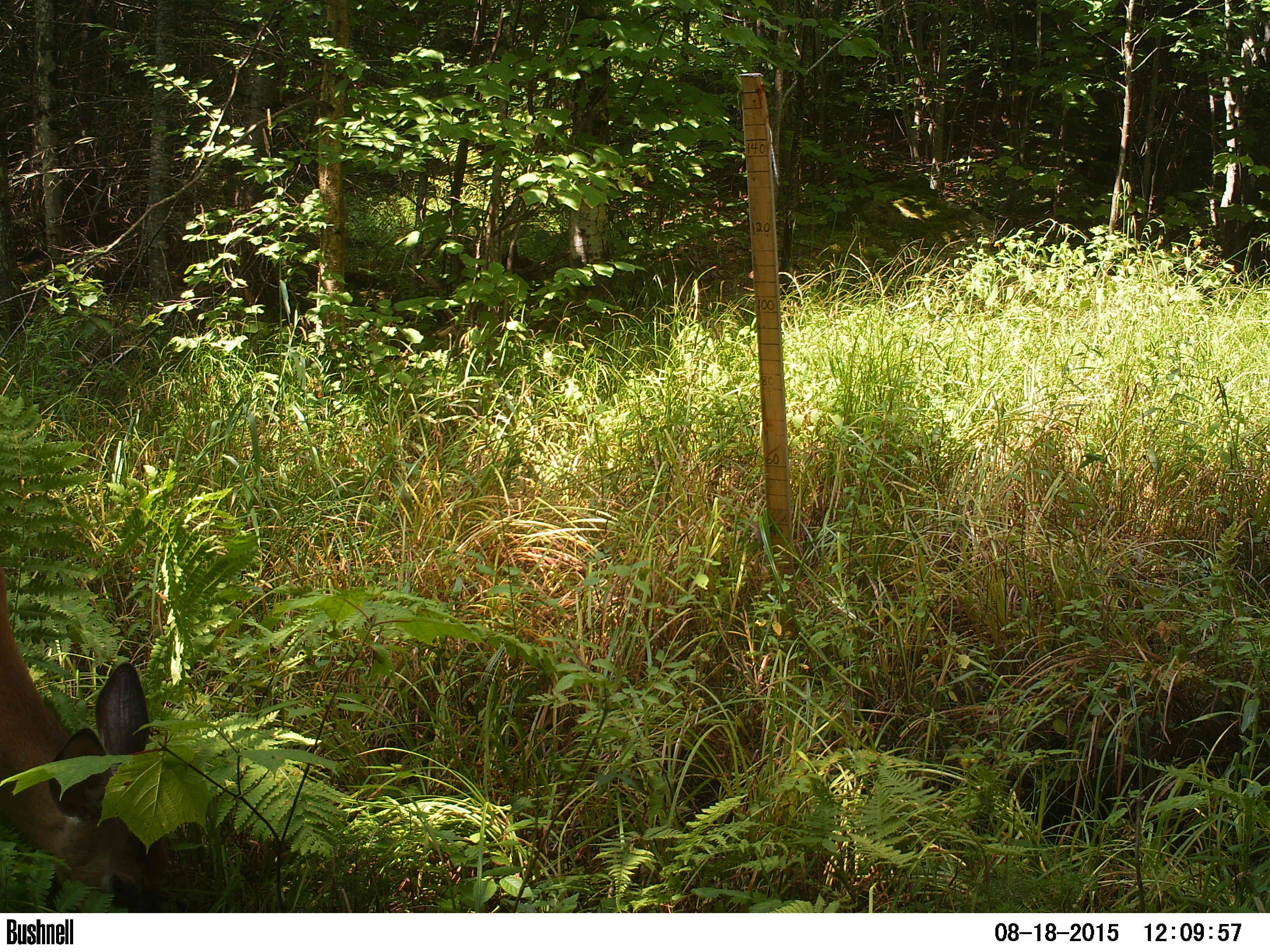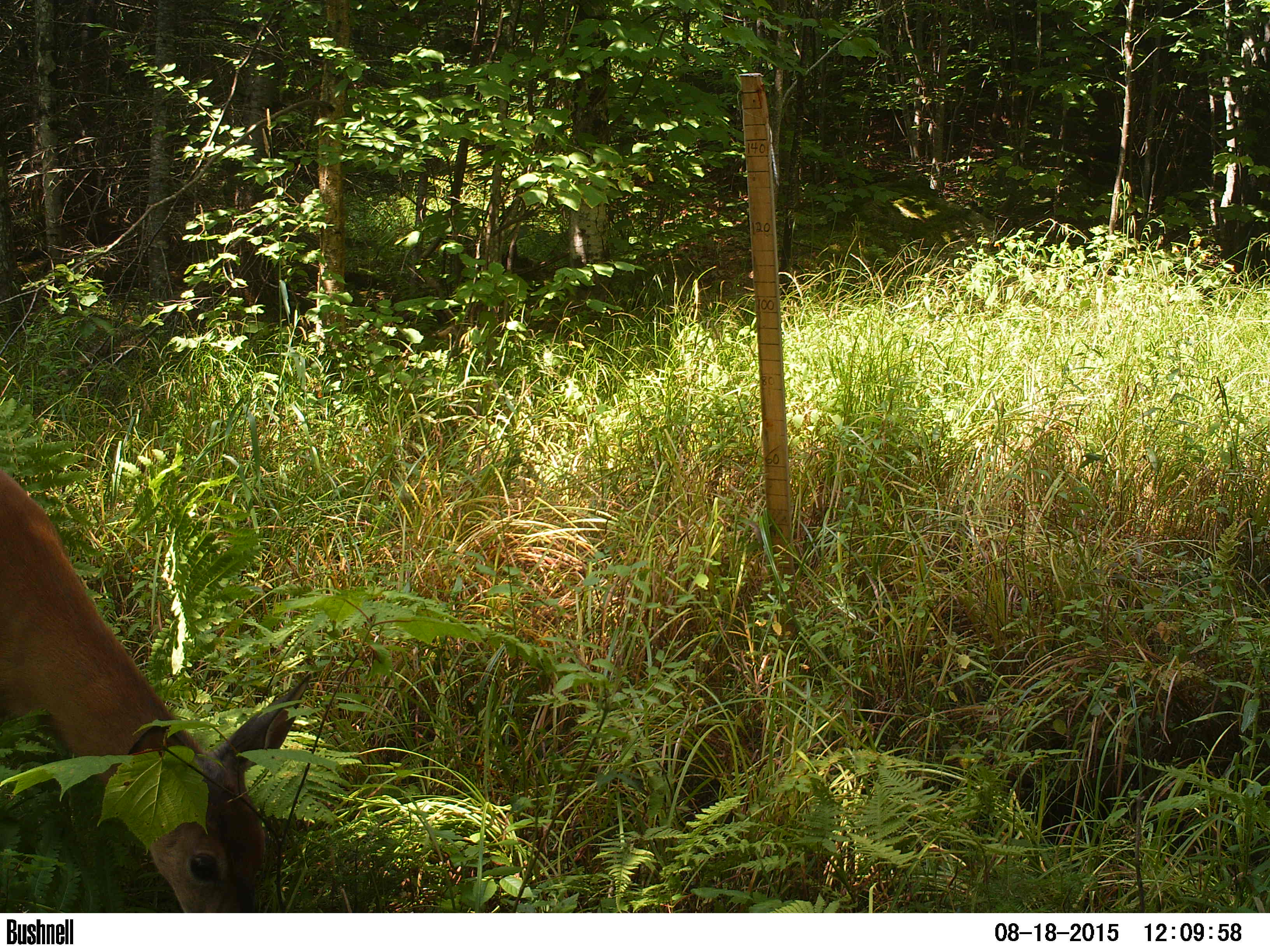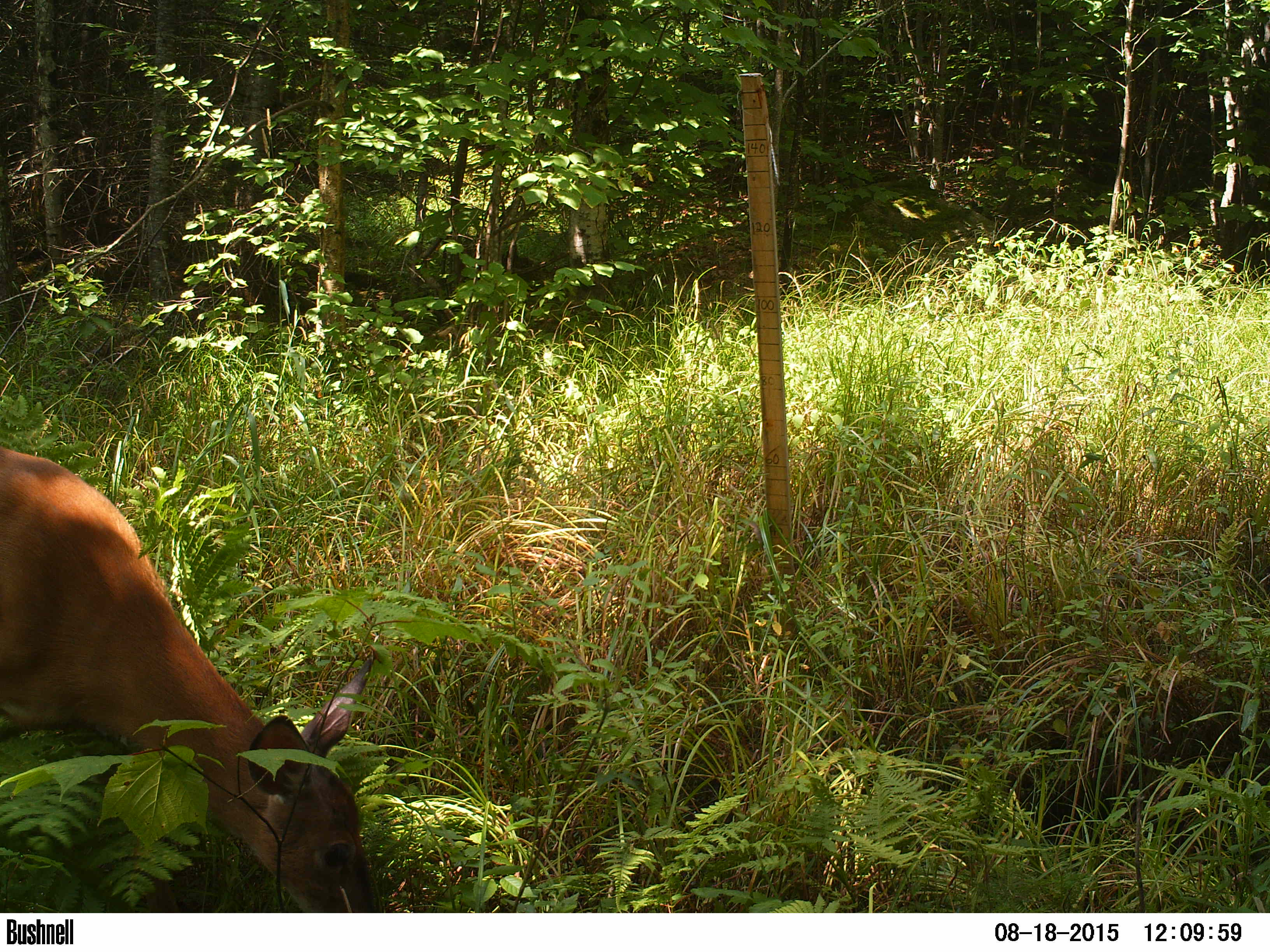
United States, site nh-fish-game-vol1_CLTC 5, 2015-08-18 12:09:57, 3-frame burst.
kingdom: Animalia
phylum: Chordata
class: Mammalia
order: Artiodactyla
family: Cervidae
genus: Odocoileus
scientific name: Odocoileus virginianus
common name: white-tailed deer